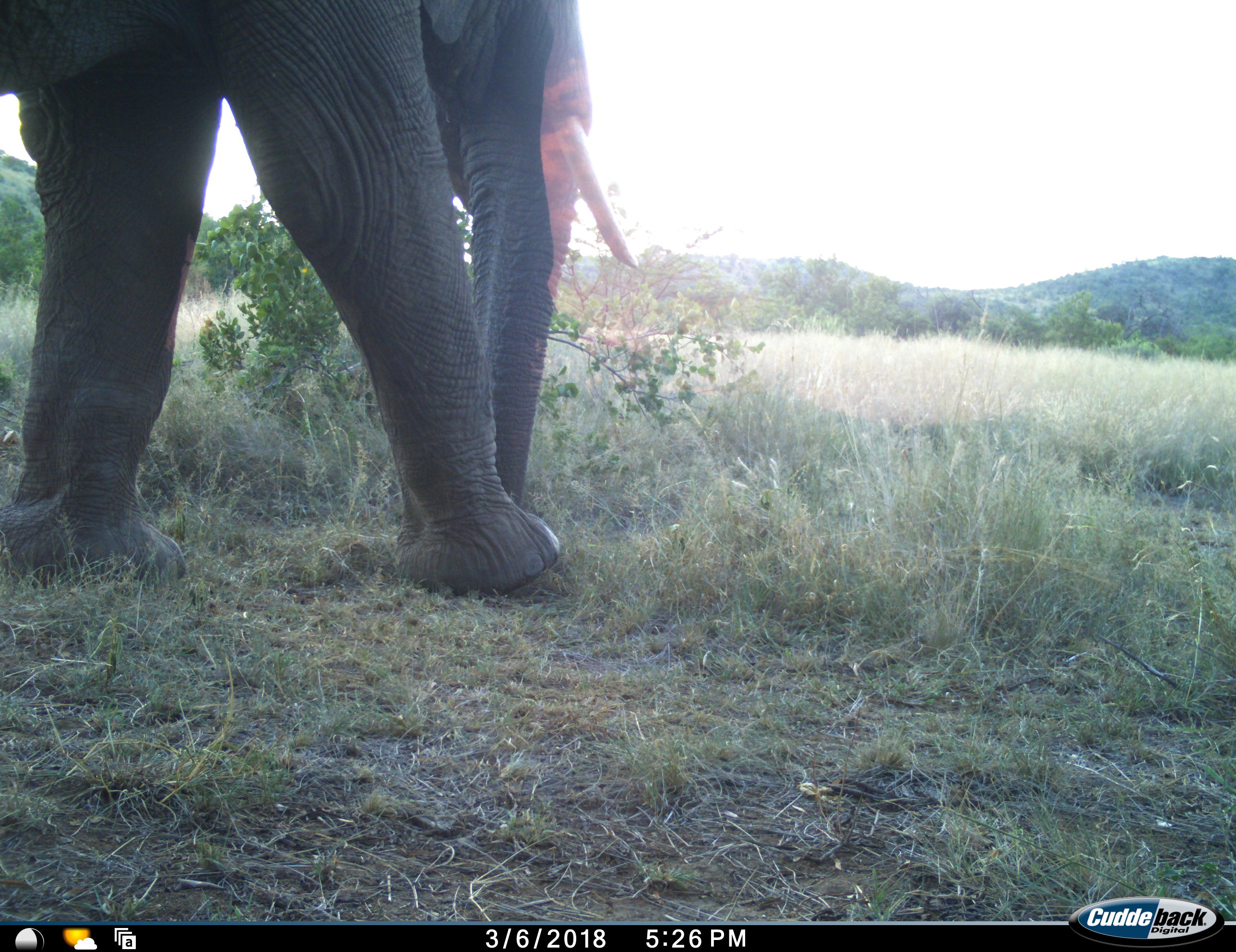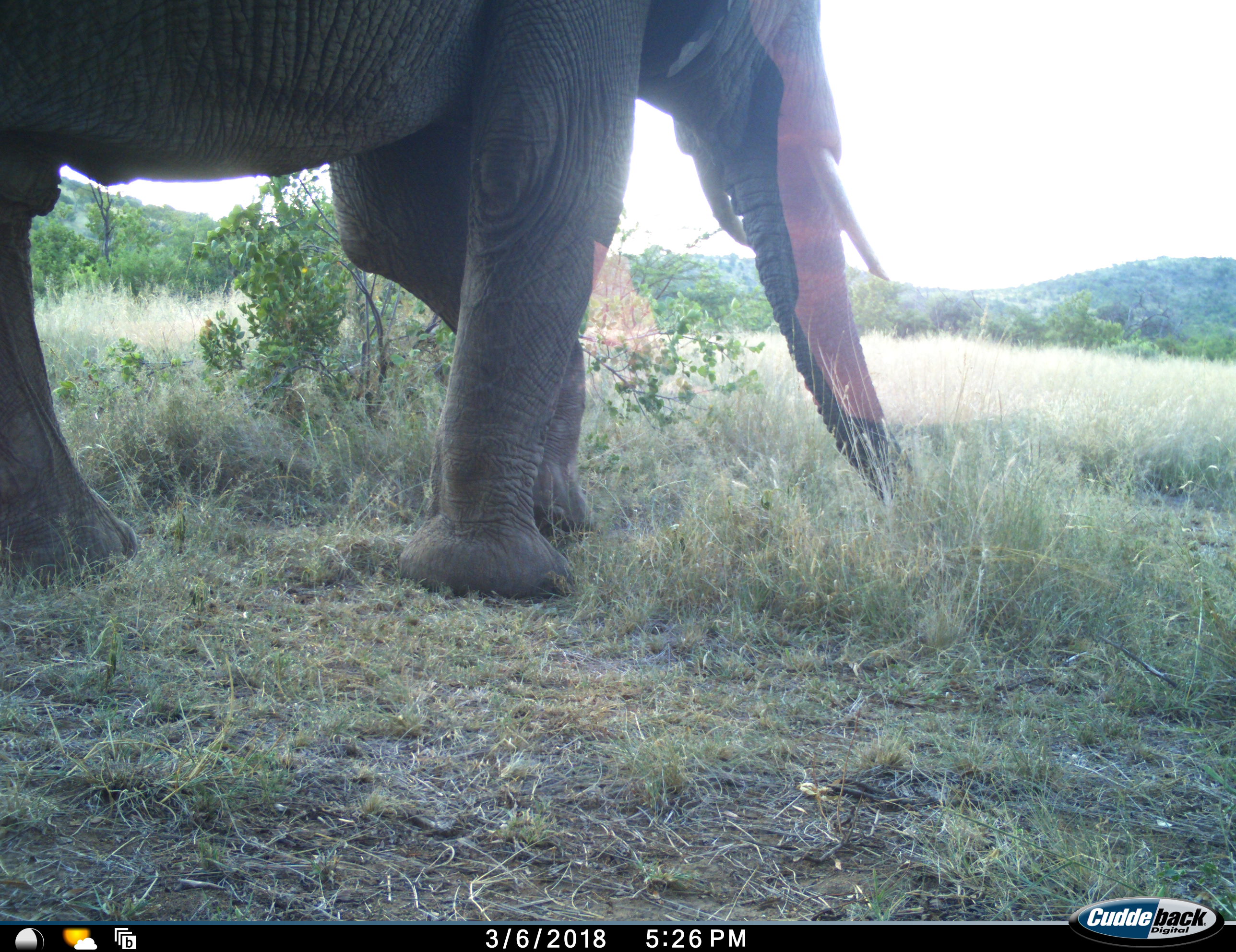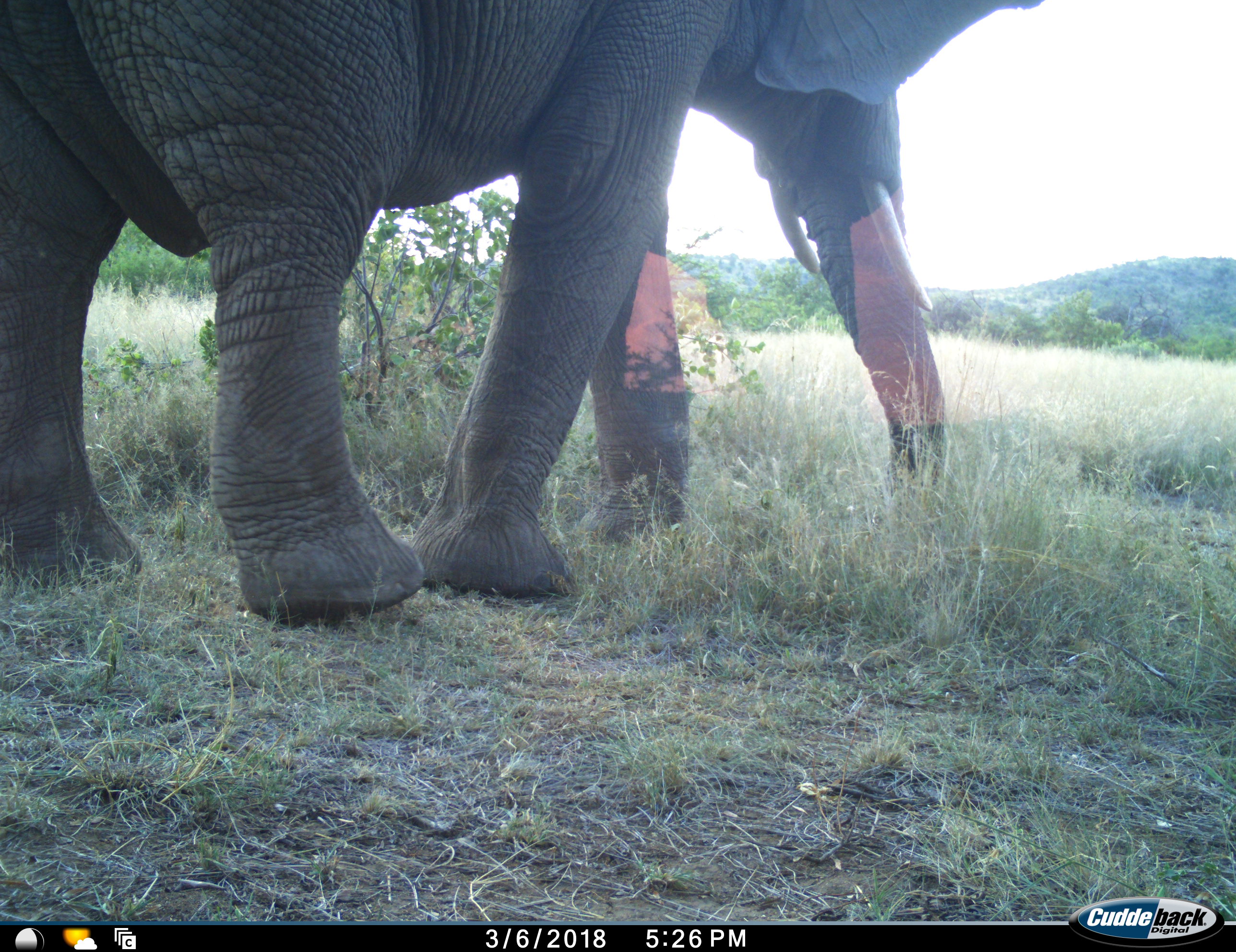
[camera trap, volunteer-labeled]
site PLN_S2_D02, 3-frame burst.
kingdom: Animalia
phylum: Chordata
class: Mammalia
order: Proboscidea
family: Elephantidae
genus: Loxodonta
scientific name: Loxodonta africana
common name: african bush elephant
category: elephant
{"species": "elephant (african bush elephant) (Loxodonta africana)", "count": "1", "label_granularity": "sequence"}